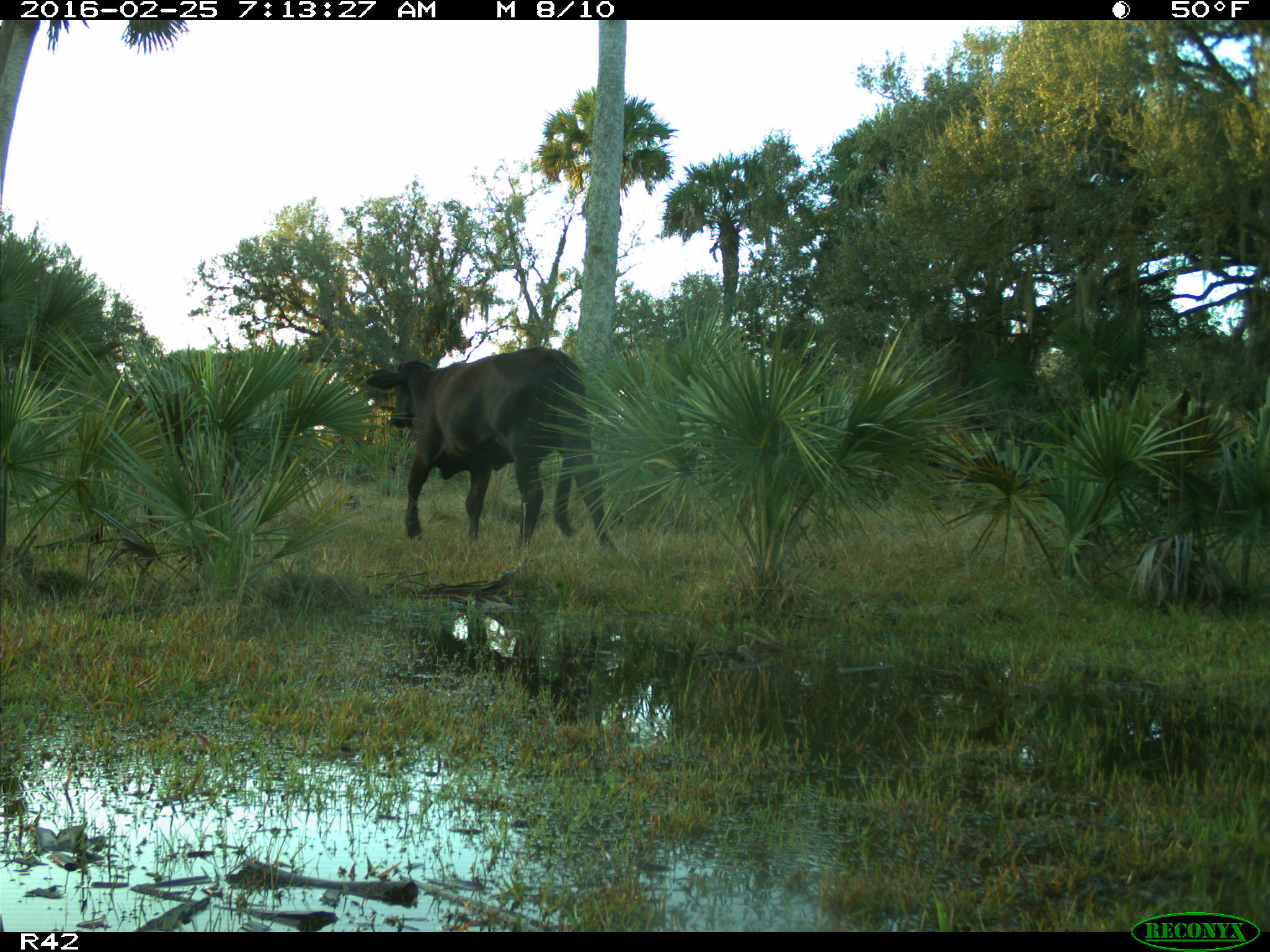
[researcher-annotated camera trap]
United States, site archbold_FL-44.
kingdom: Animalia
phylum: Chordata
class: Mammalia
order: Artiodactyla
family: Bovidae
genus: Bos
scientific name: Bos taurus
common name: domestic cow